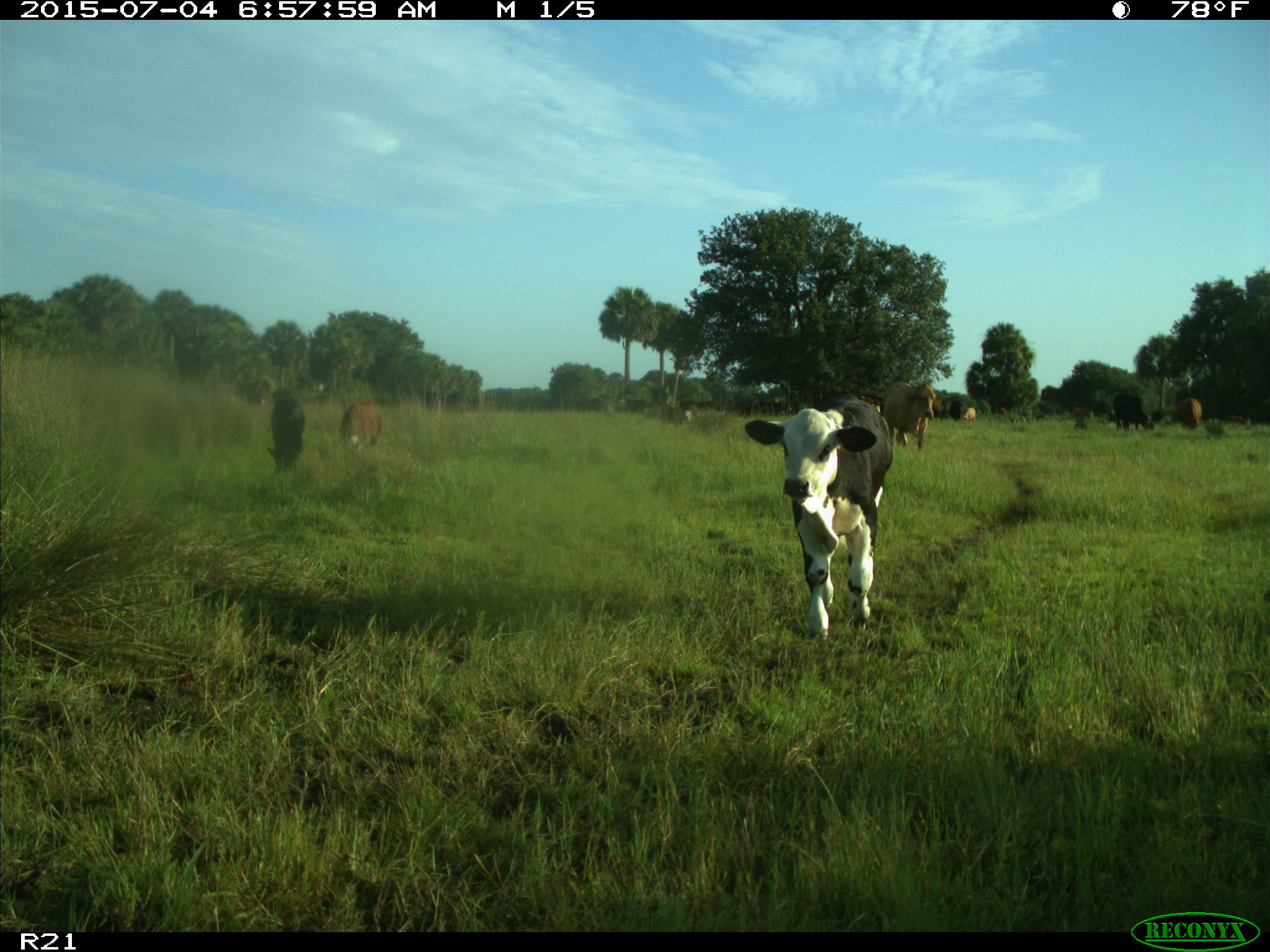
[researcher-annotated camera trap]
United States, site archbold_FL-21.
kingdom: Animalia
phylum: Chordata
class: Mammalia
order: Artiodactyla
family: Bovidae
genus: Bos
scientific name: Bos taurus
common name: domestic cow